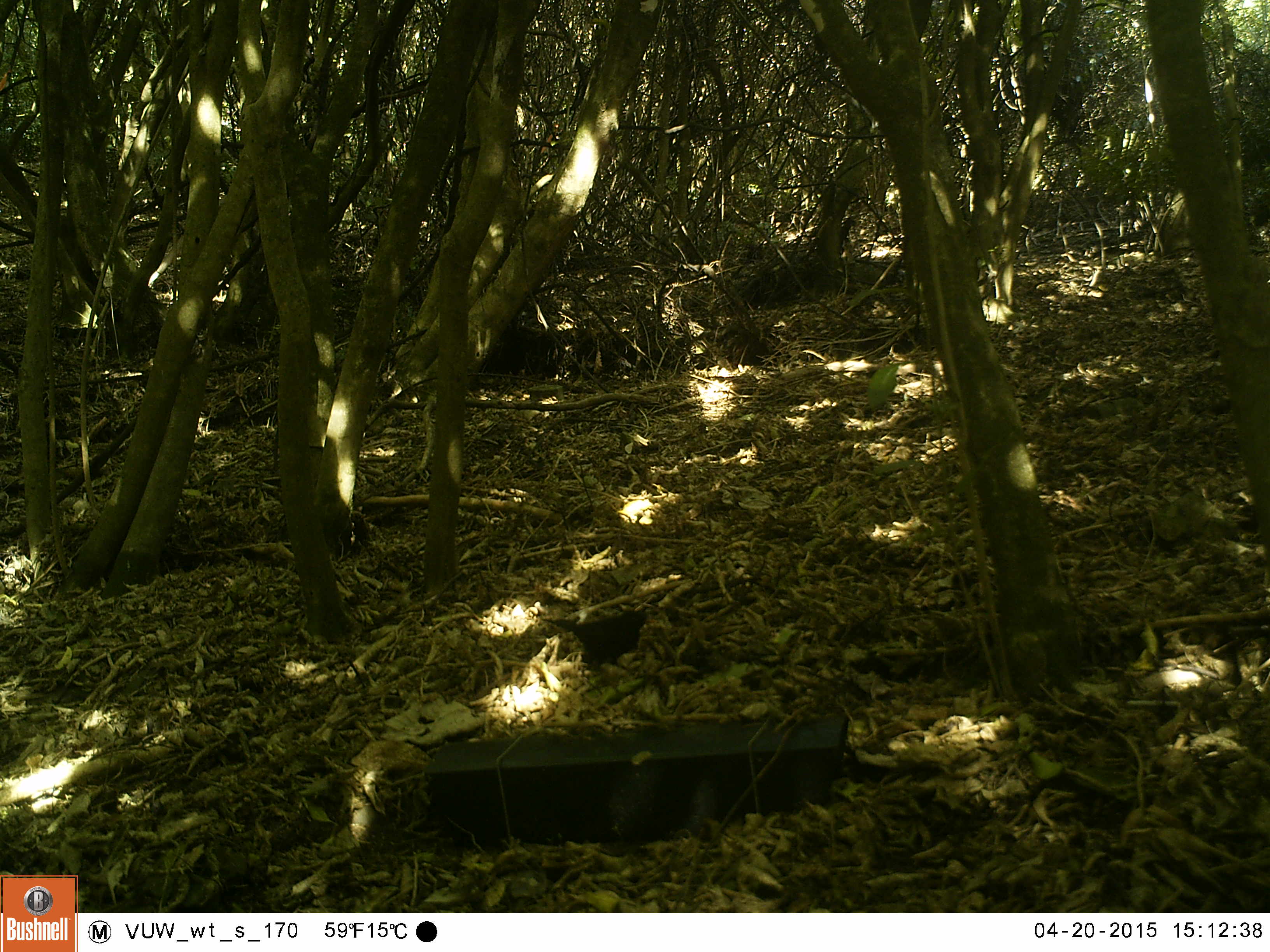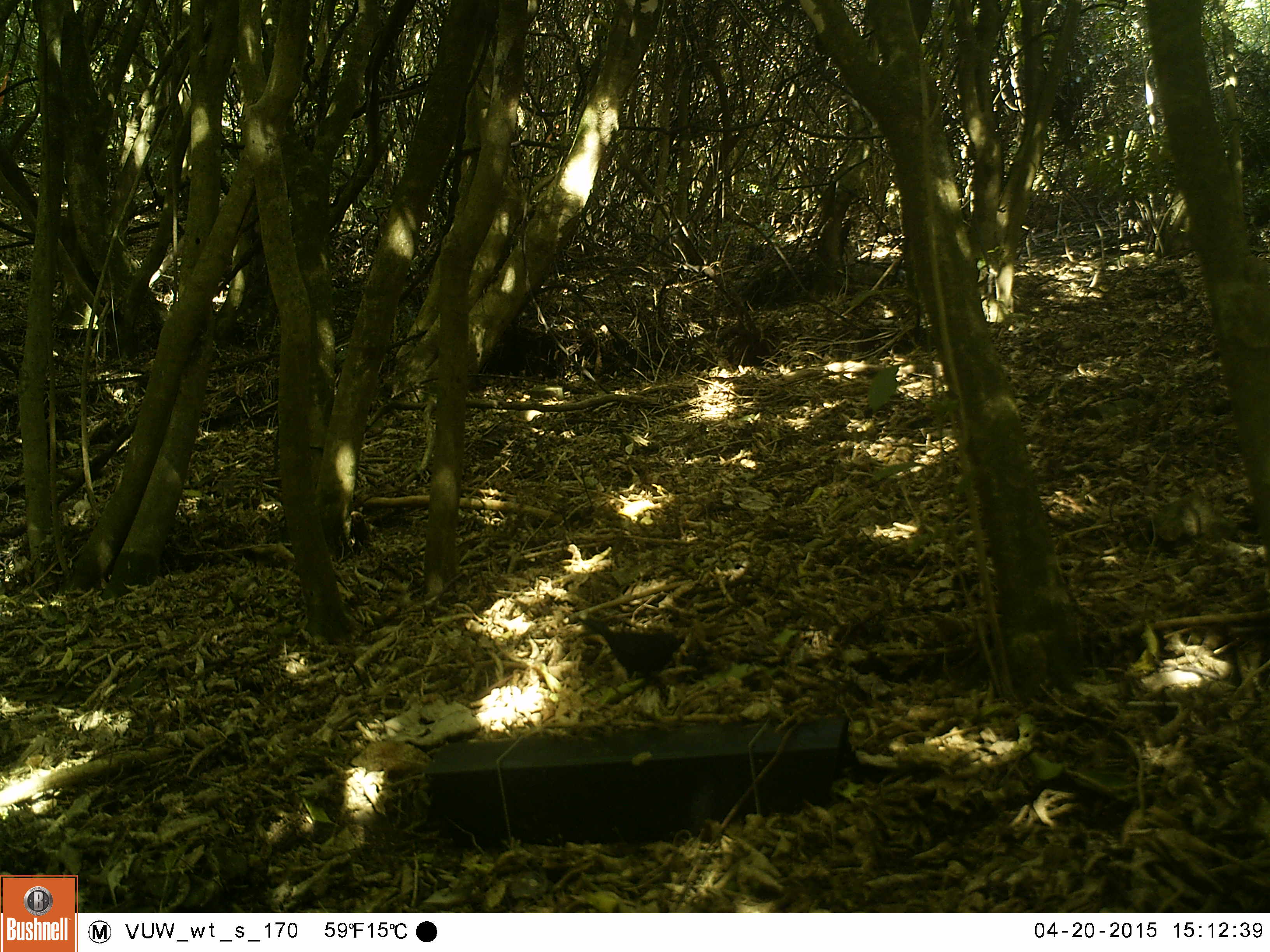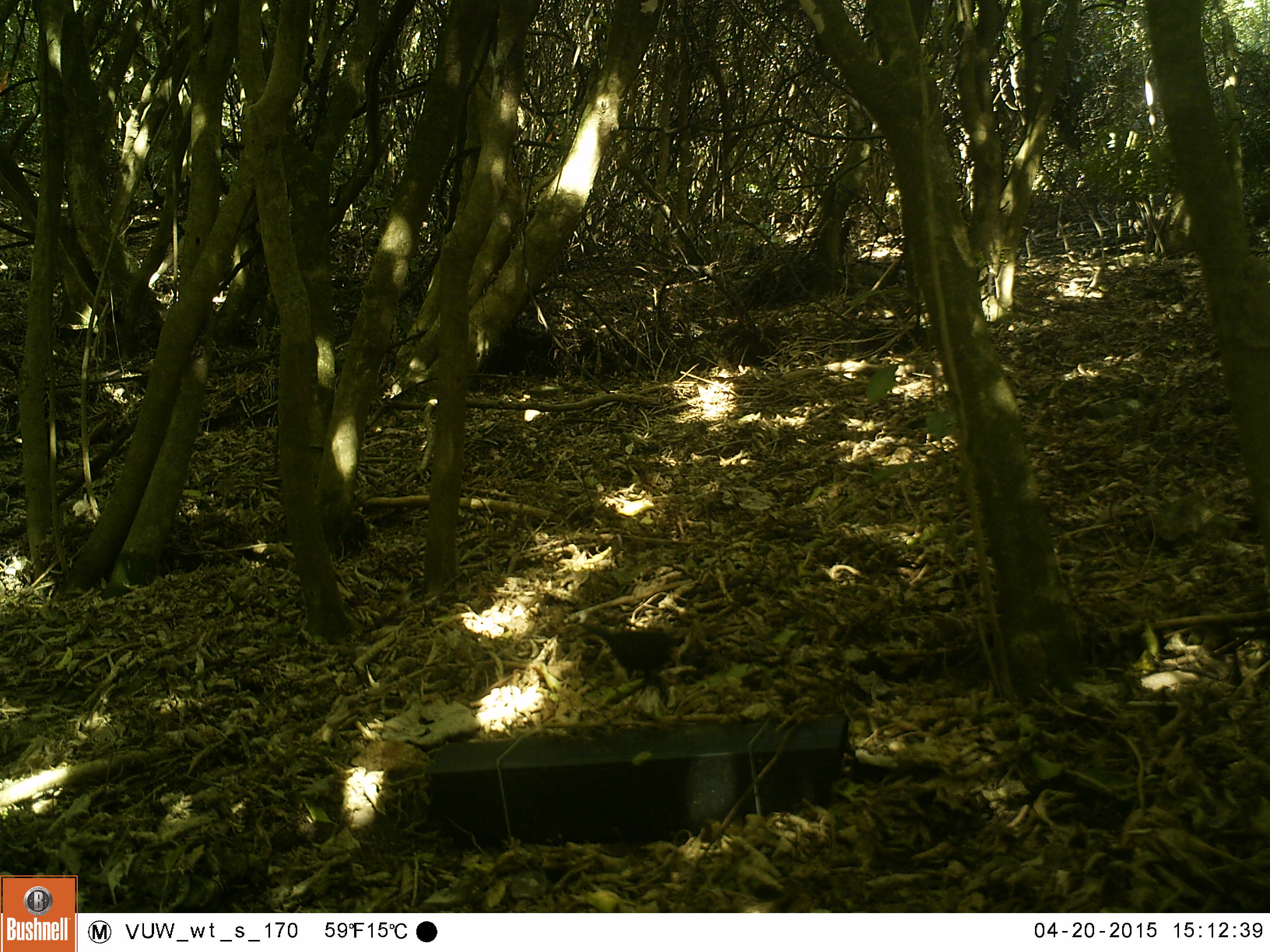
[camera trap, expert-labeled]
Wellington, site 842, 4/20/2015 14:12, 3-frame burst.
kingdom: Animalia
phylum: Chordata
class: Aves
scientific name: Aves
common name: bird